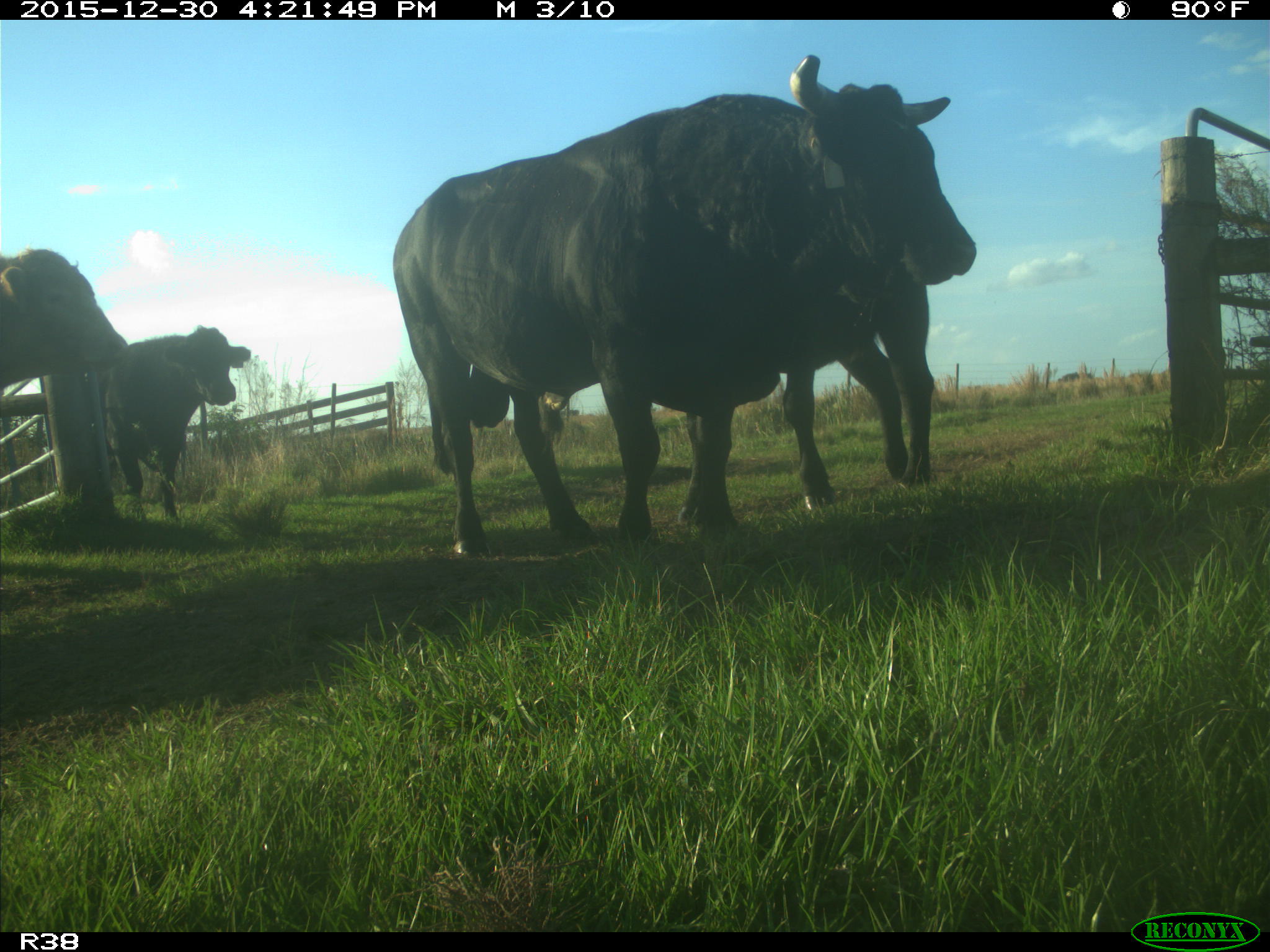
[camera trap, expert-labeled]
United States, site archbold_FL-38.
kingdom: Animalia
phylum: Chordata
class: Mammalia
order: Artiodactyla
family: Bovidae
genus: Bos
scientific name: Bos taurus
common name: domestic cow